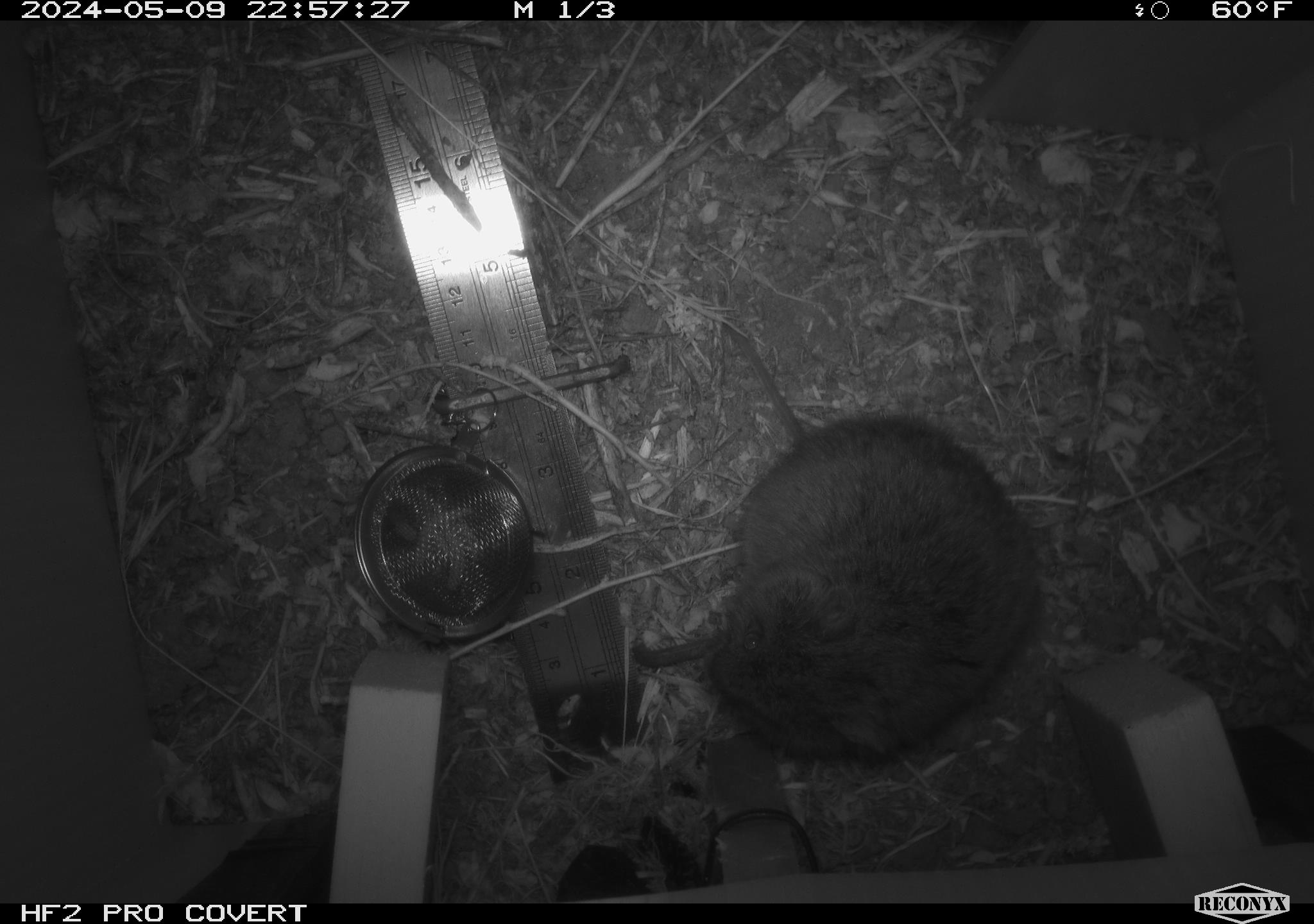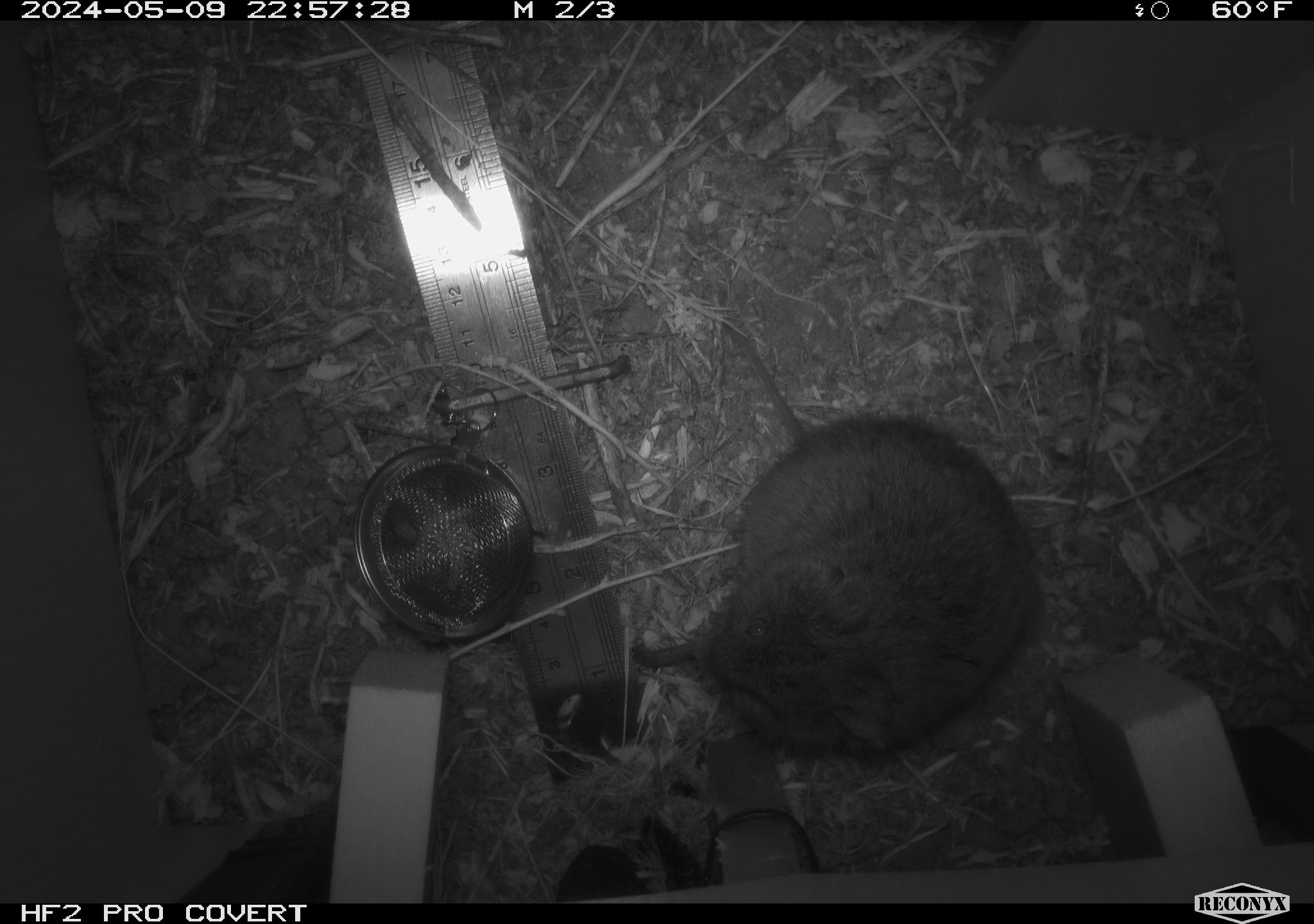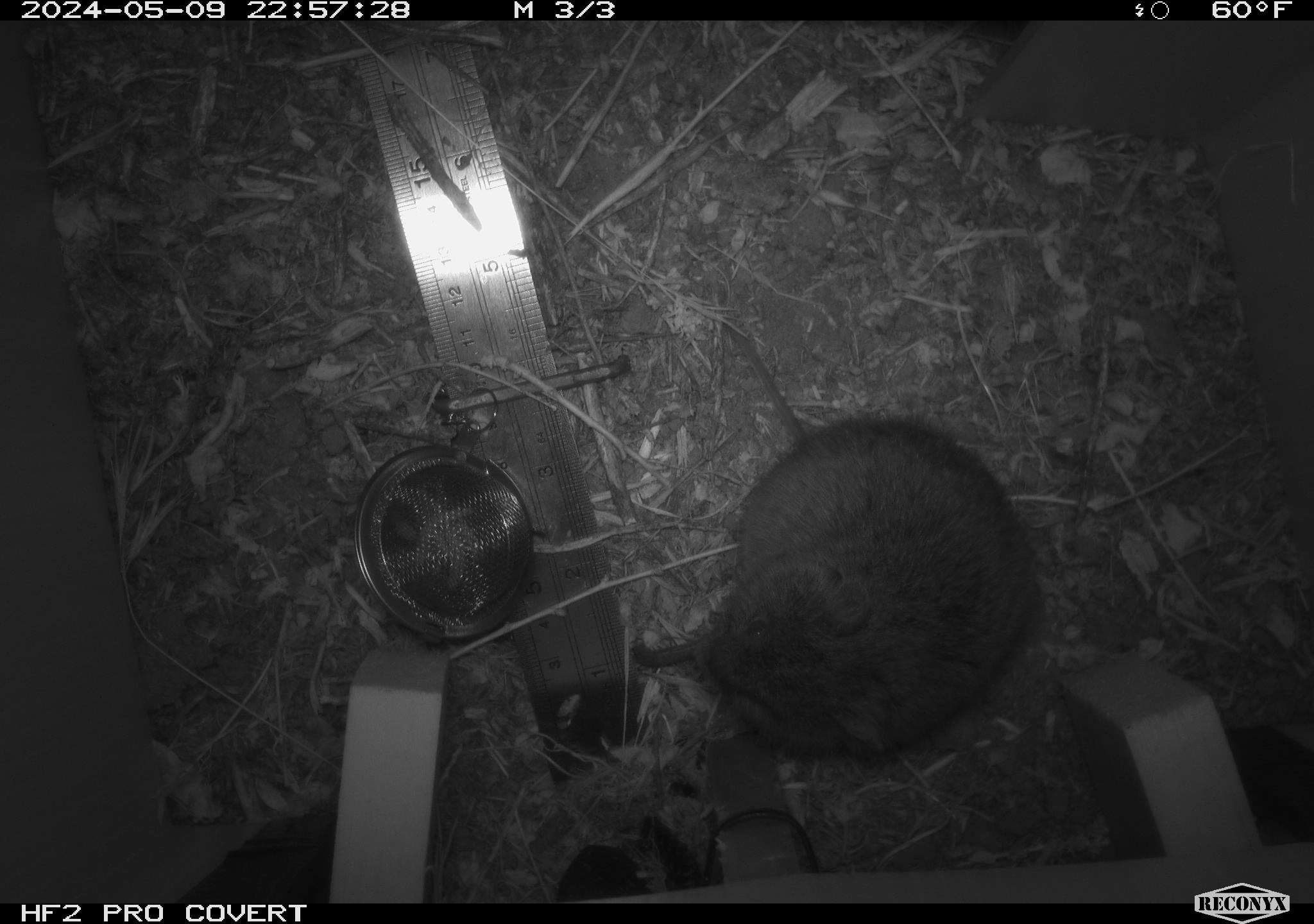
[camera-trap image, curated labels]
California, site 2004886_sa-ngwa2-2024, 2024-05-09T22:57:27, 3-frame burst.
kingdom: Animalia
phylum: Chordata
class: Mammalia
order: Rodentia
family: Cricetidae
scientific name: Arvicolinae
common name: voles, lemmings, and muskrats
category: arvicolinae subfamily